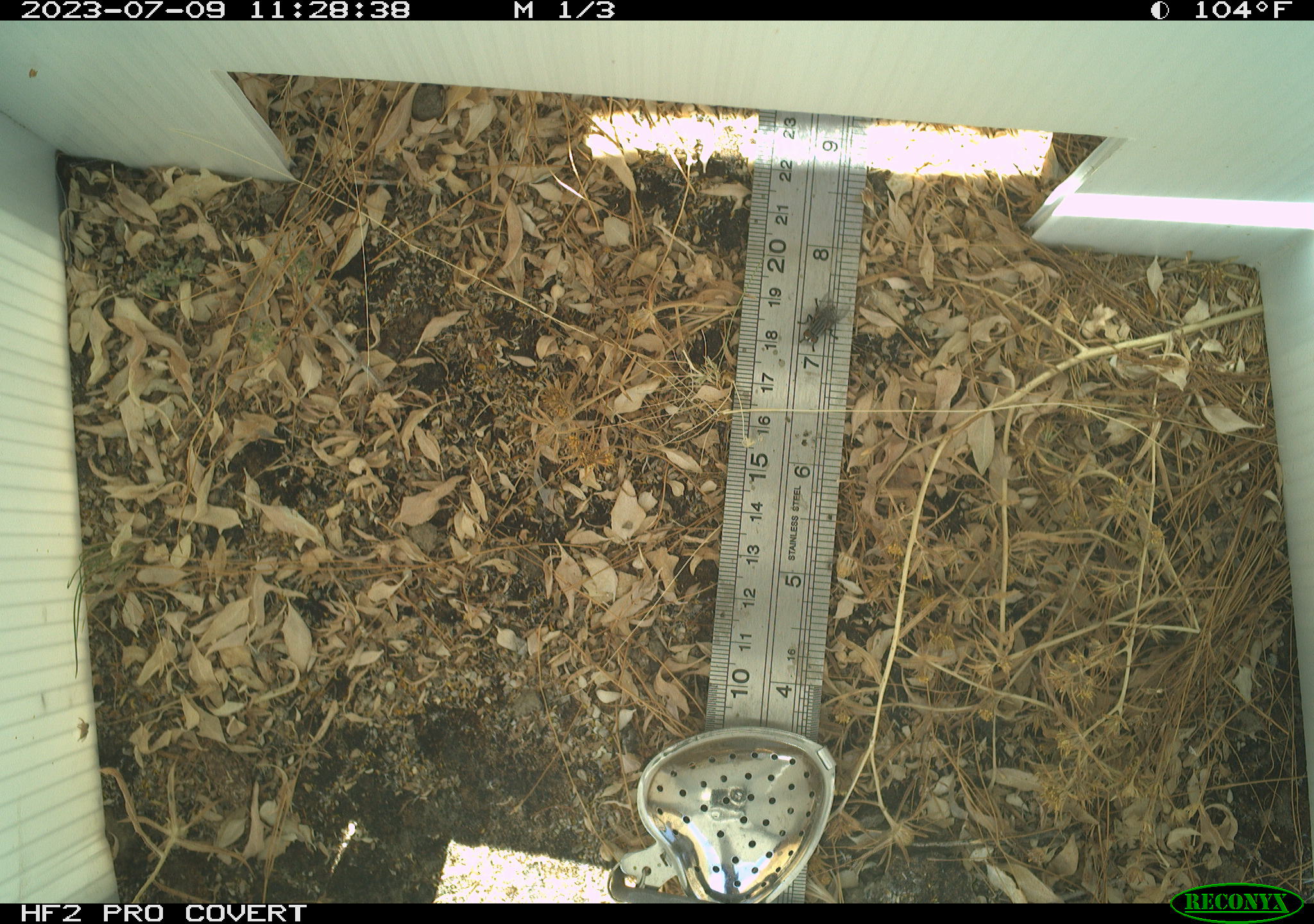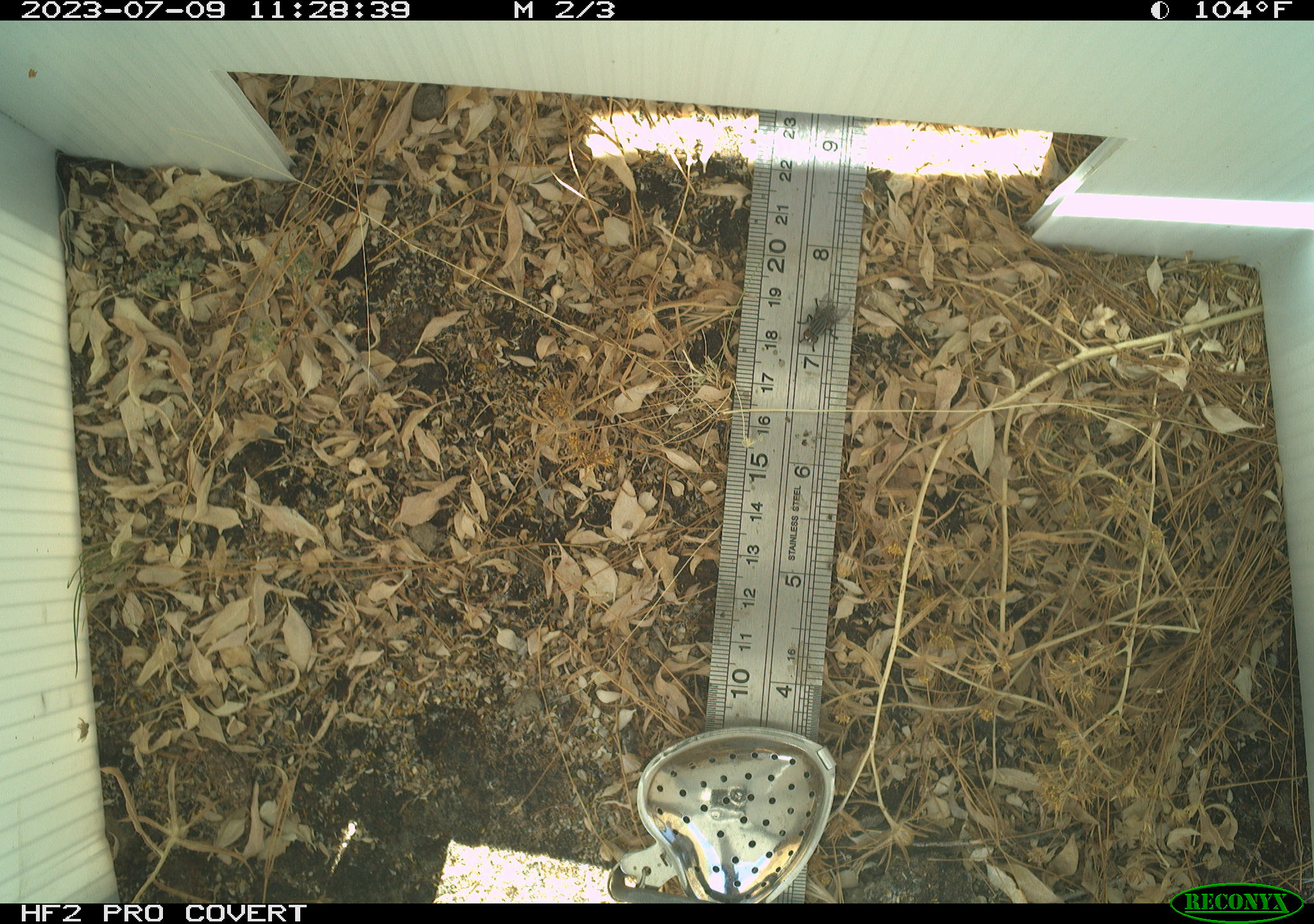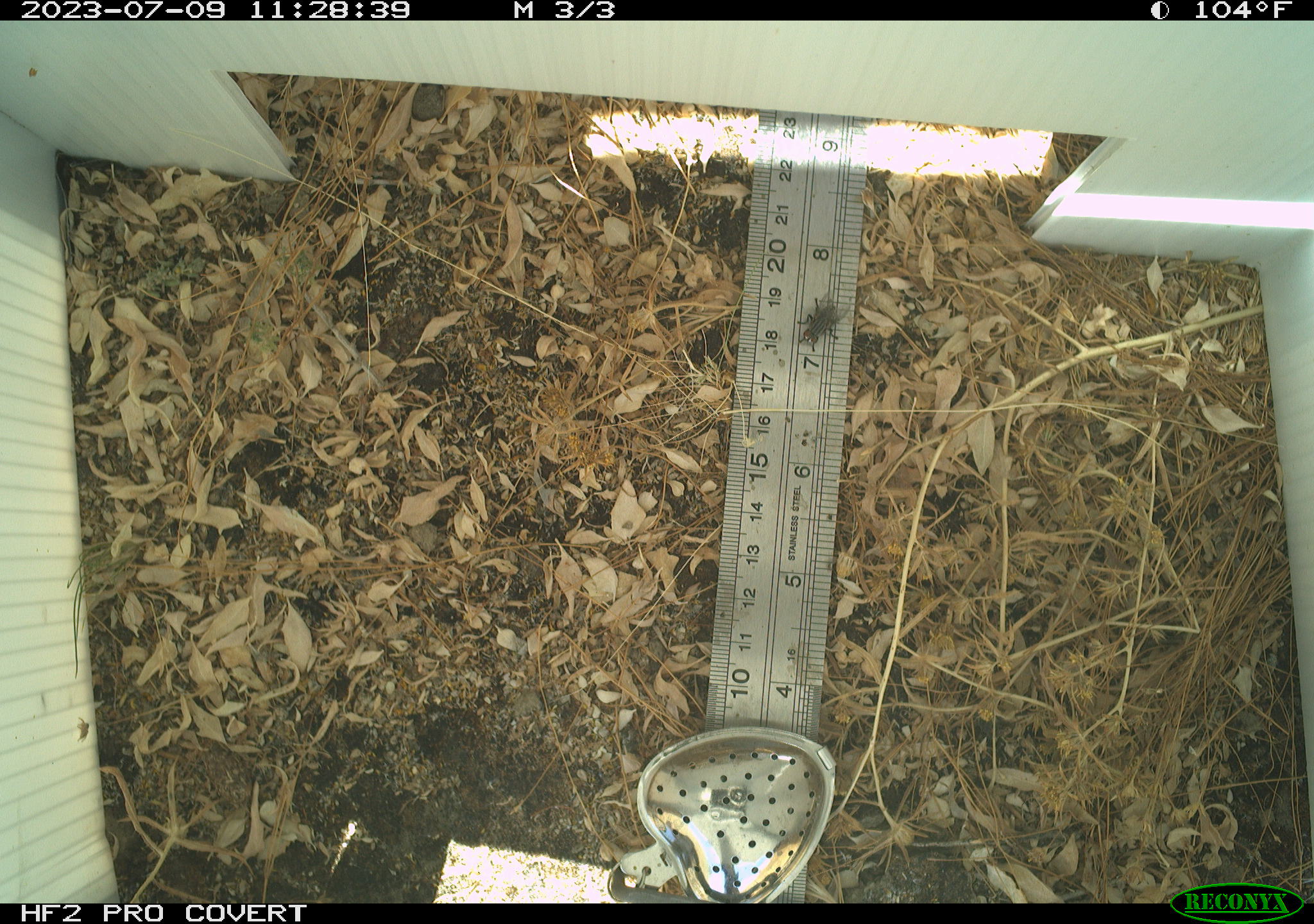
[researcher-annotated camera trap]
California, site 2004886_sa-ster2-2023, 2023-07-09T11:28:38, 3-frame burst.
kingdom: Animalia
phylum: Arthropoda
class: Insecta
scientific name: Insecta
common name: insect